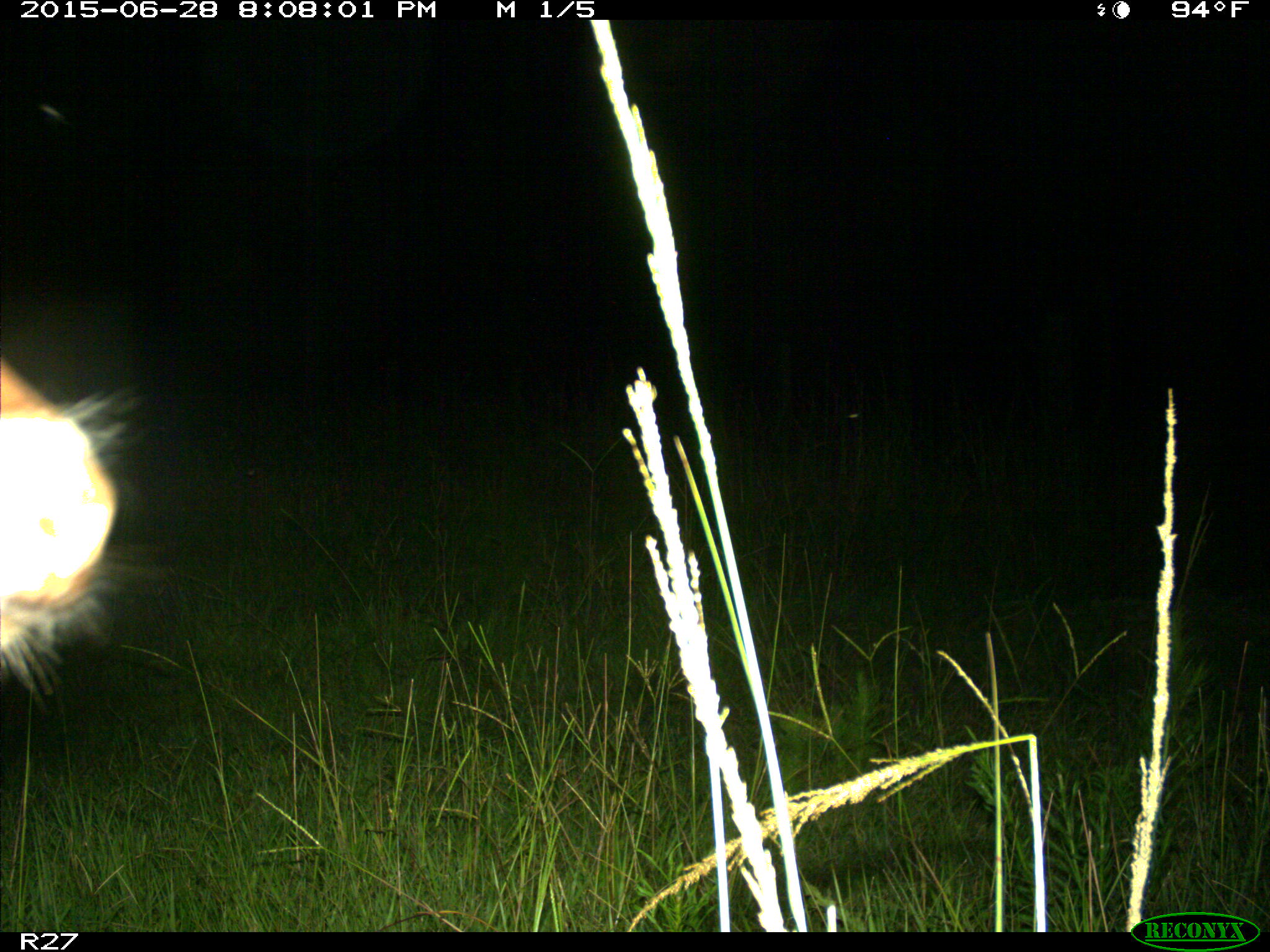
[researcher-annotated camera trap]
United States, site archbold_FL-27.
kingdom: Animalia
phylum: Chordata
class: Mammalia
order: Artiodactyla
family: Bovidae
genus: Bos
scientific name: Bos taurus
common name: domestic cow